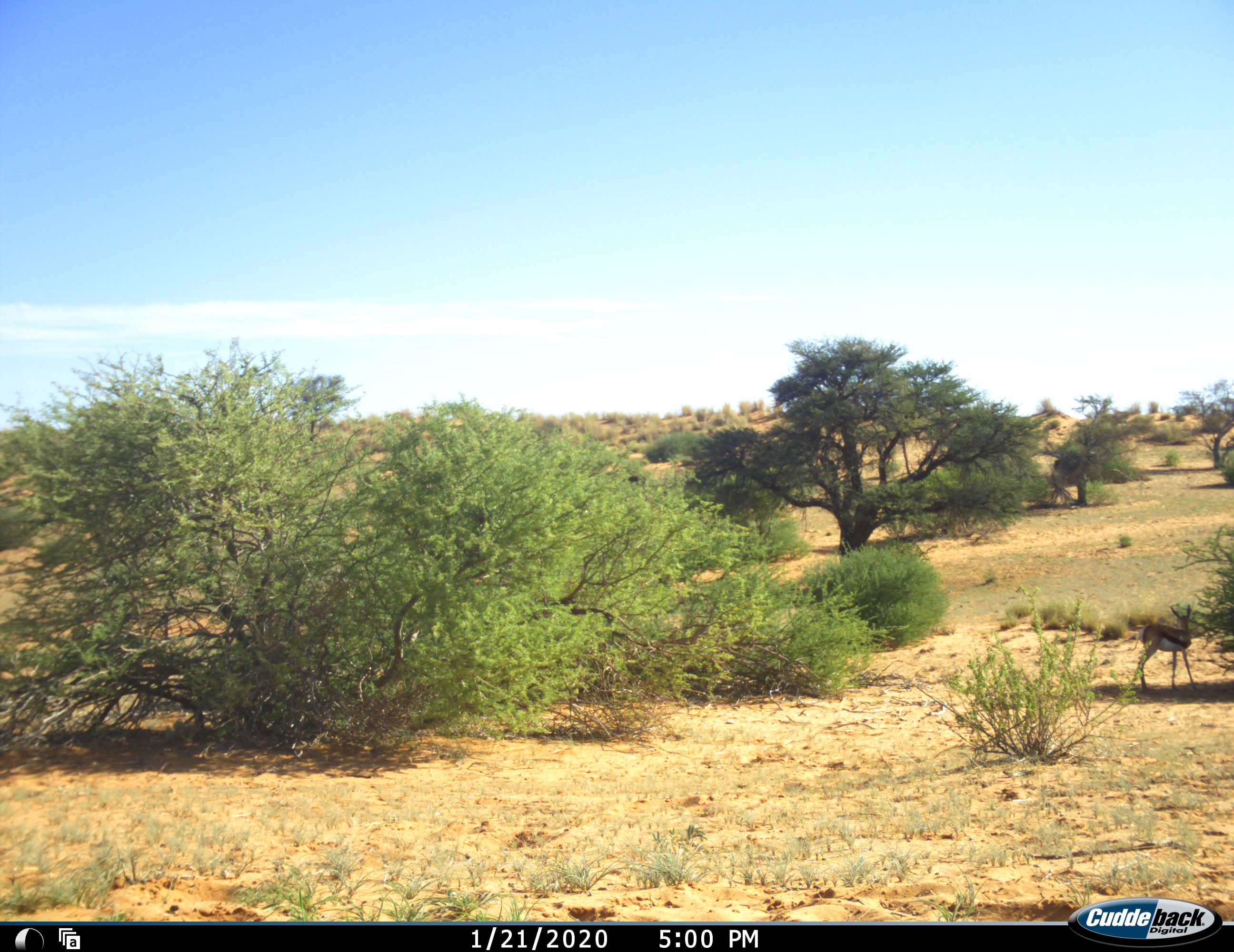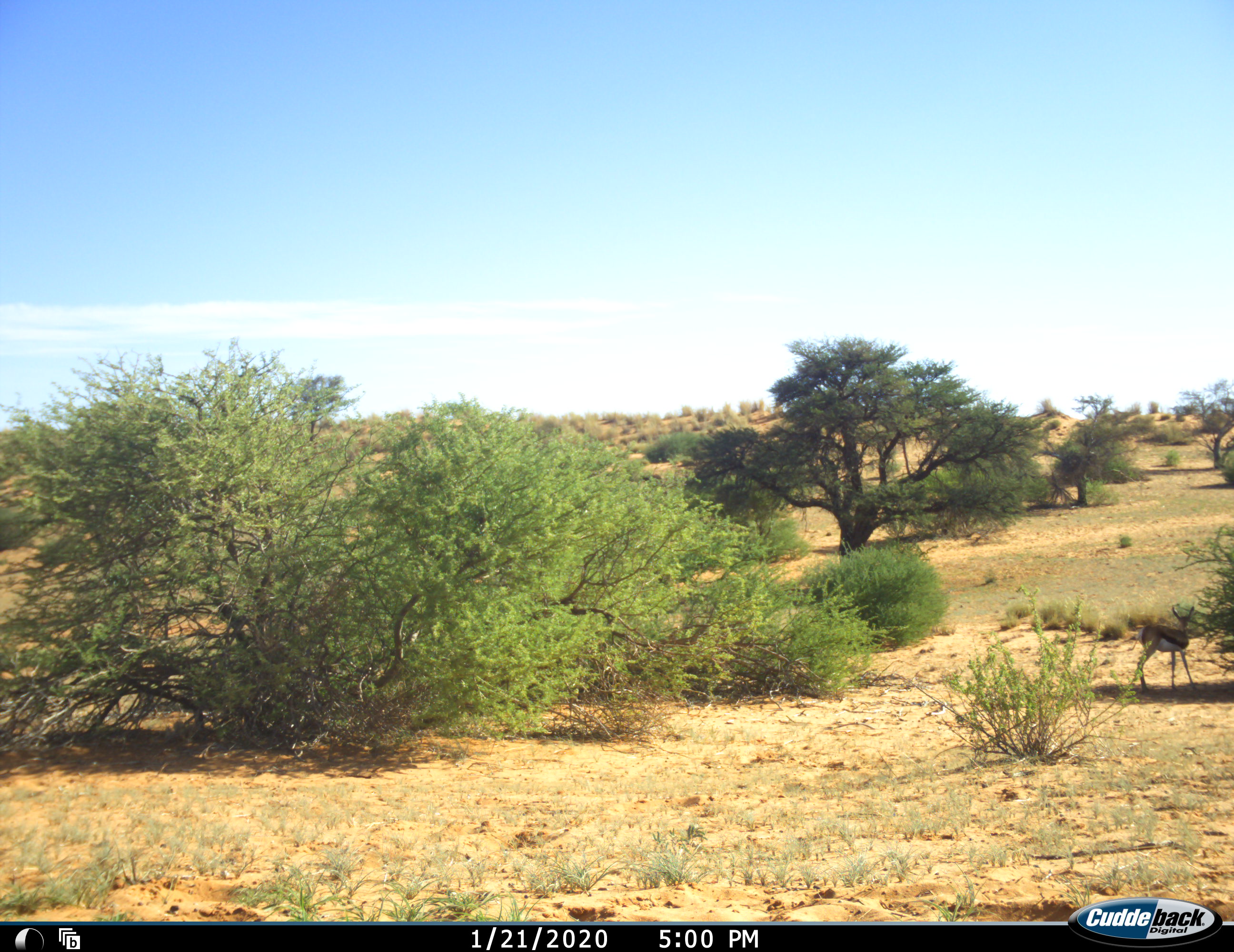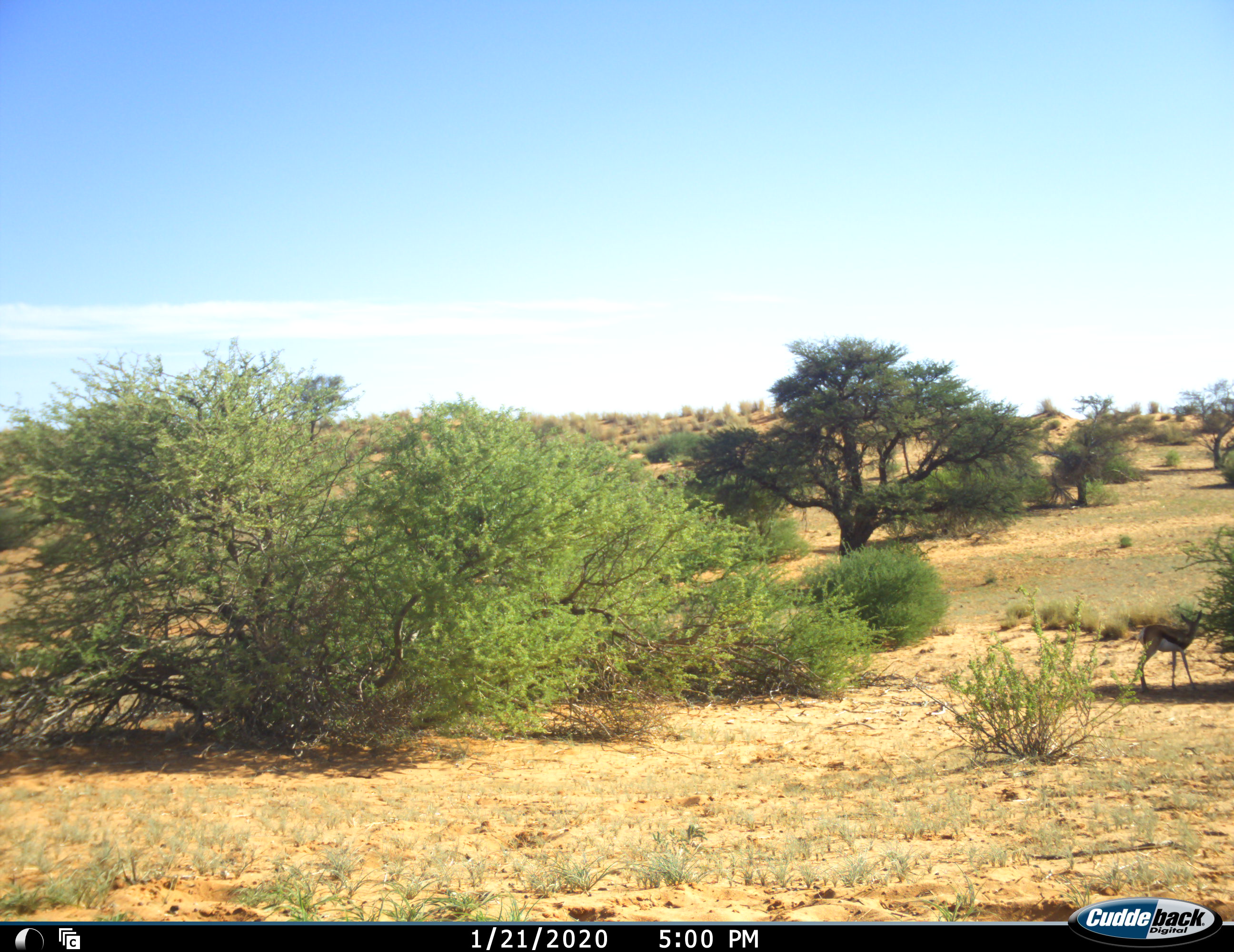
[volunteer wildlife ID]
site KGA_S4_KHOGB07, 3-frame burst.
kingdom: Animalia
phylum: Chordata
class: Mammalia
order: Artiodactyla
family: Bovidae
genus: Antidorcas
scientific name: Antidorcas marsupialis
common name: springbok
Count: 1.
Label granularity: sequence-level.